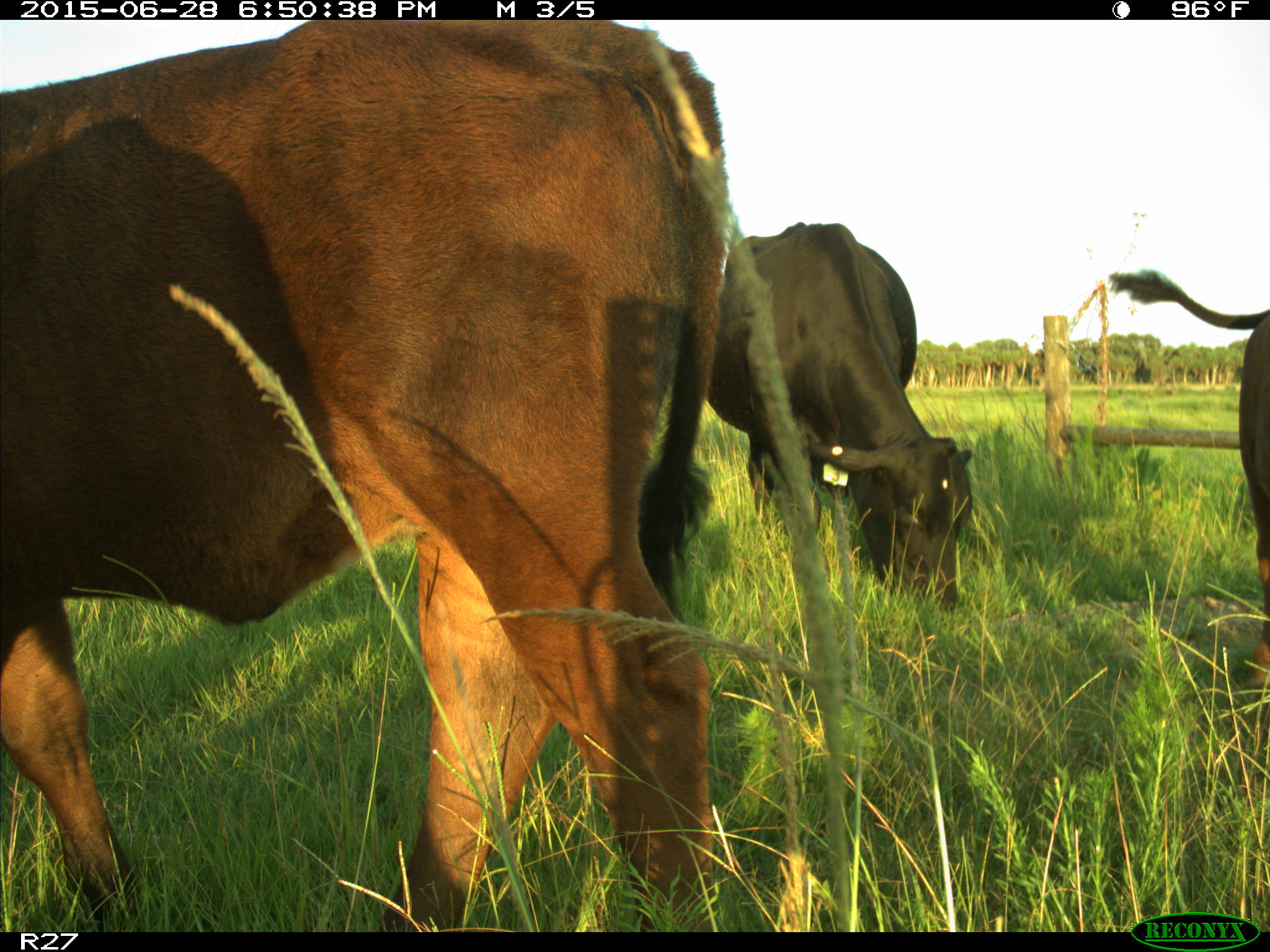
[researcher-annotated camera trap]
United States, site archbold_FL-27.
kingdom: Animalia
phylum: Chordata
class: Mammalia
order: Artiodactyla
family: Bovidae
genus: Bos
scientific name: Bos taurus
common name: domestic cow